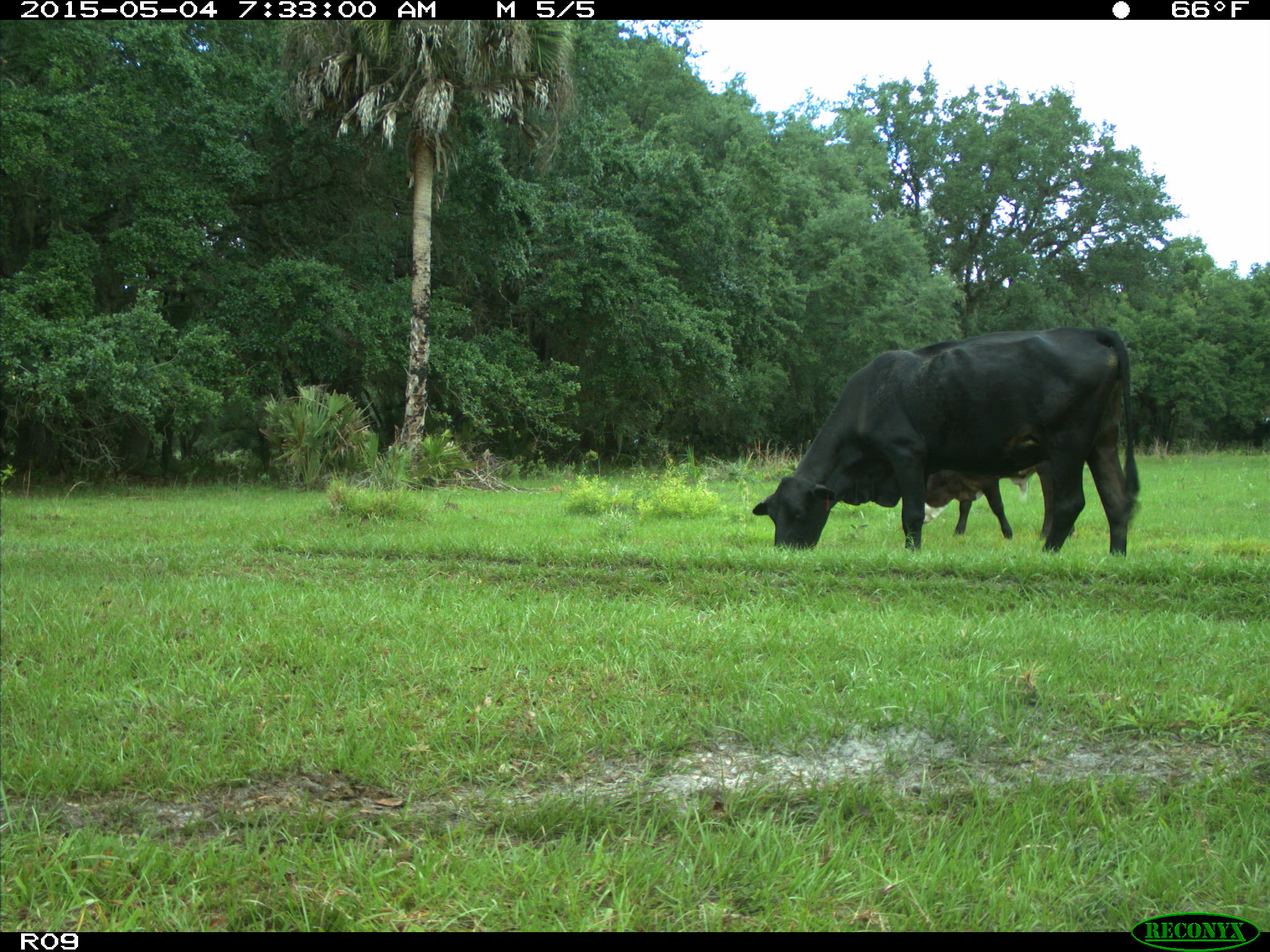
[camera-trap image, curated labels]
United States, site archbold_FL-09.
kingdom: Animalia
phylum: Chordata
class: Mammalia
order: Artiodactyla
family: Bovidae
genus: Bos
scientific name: Bos taurus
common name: domestic cow